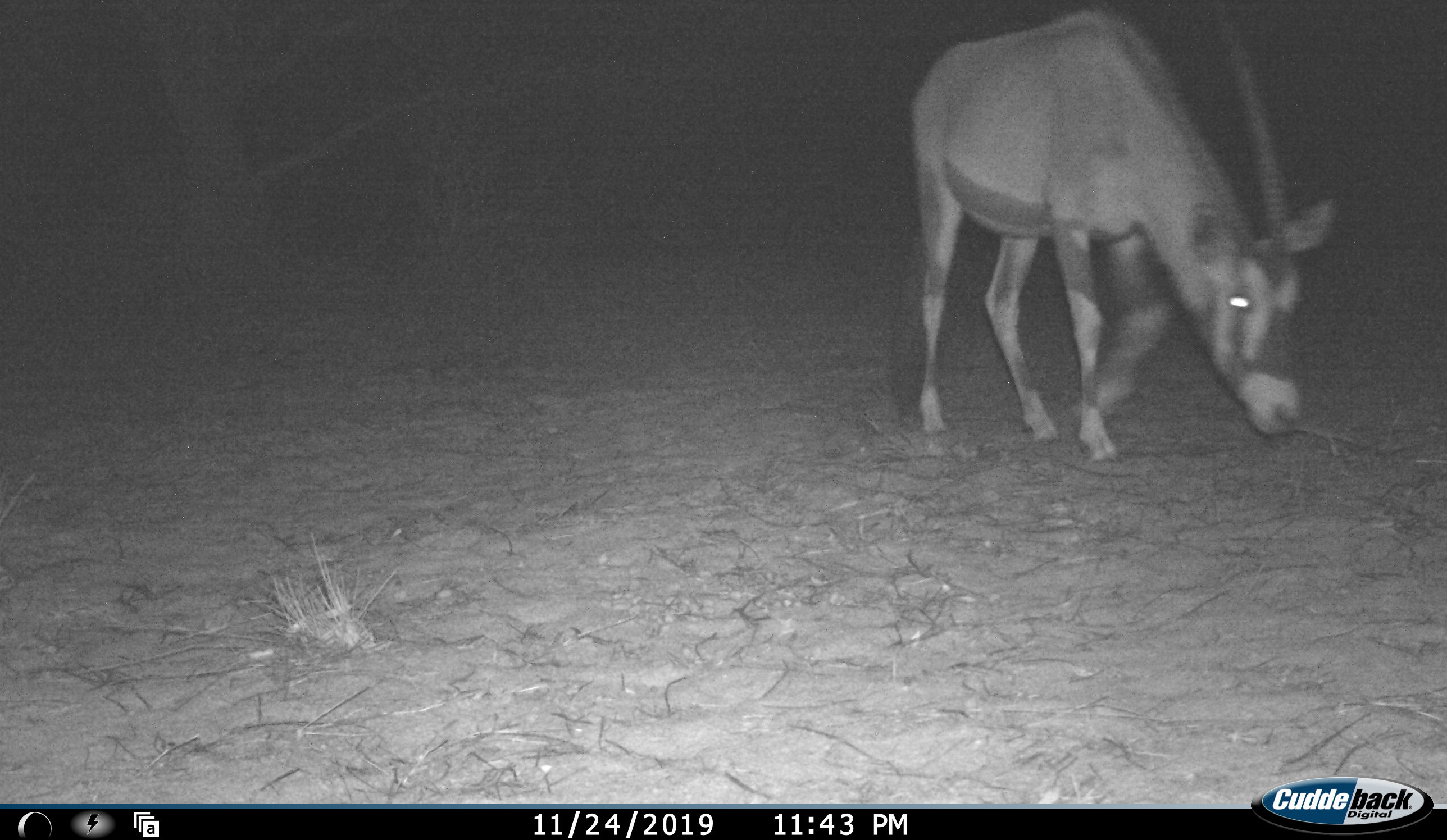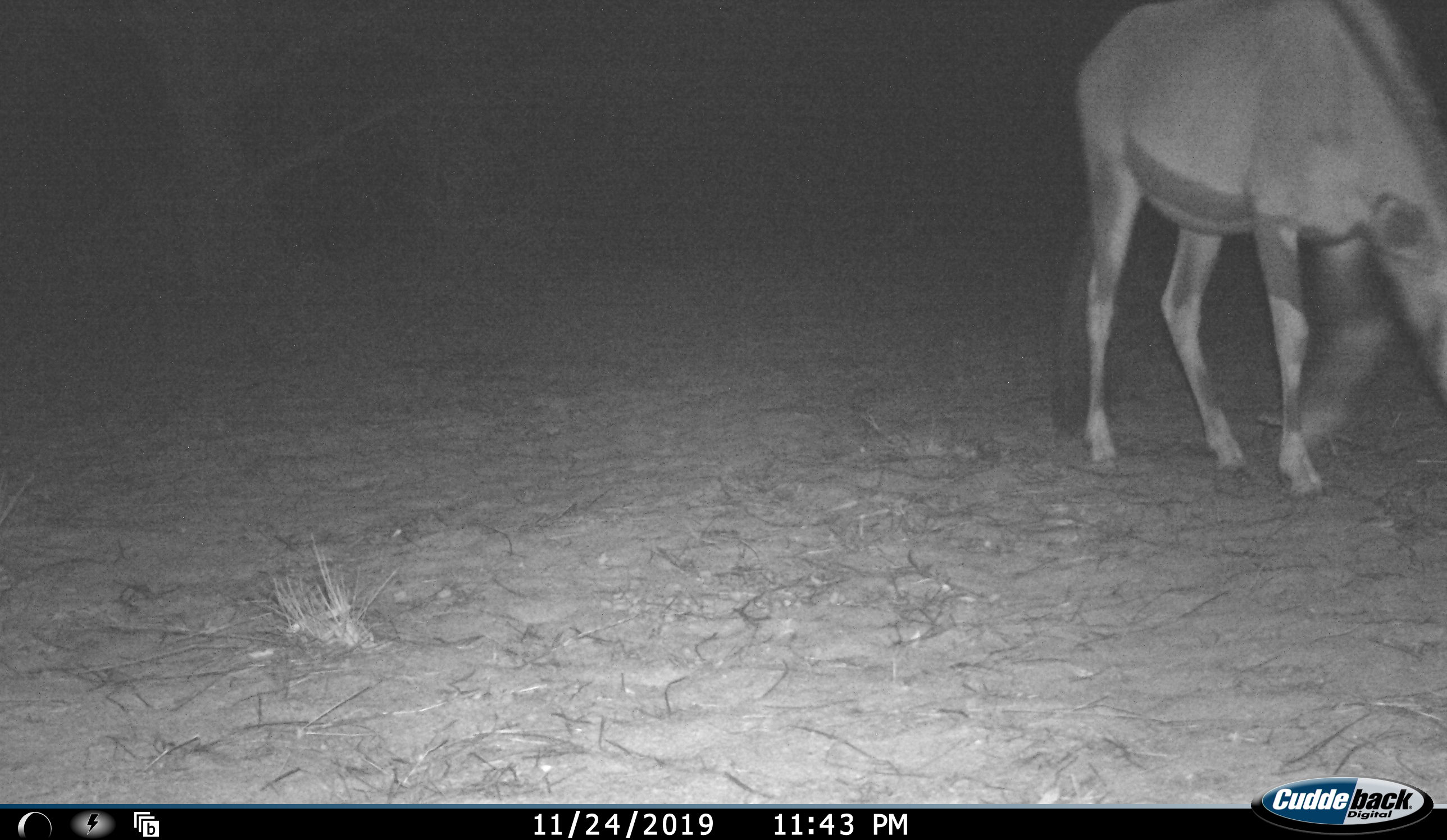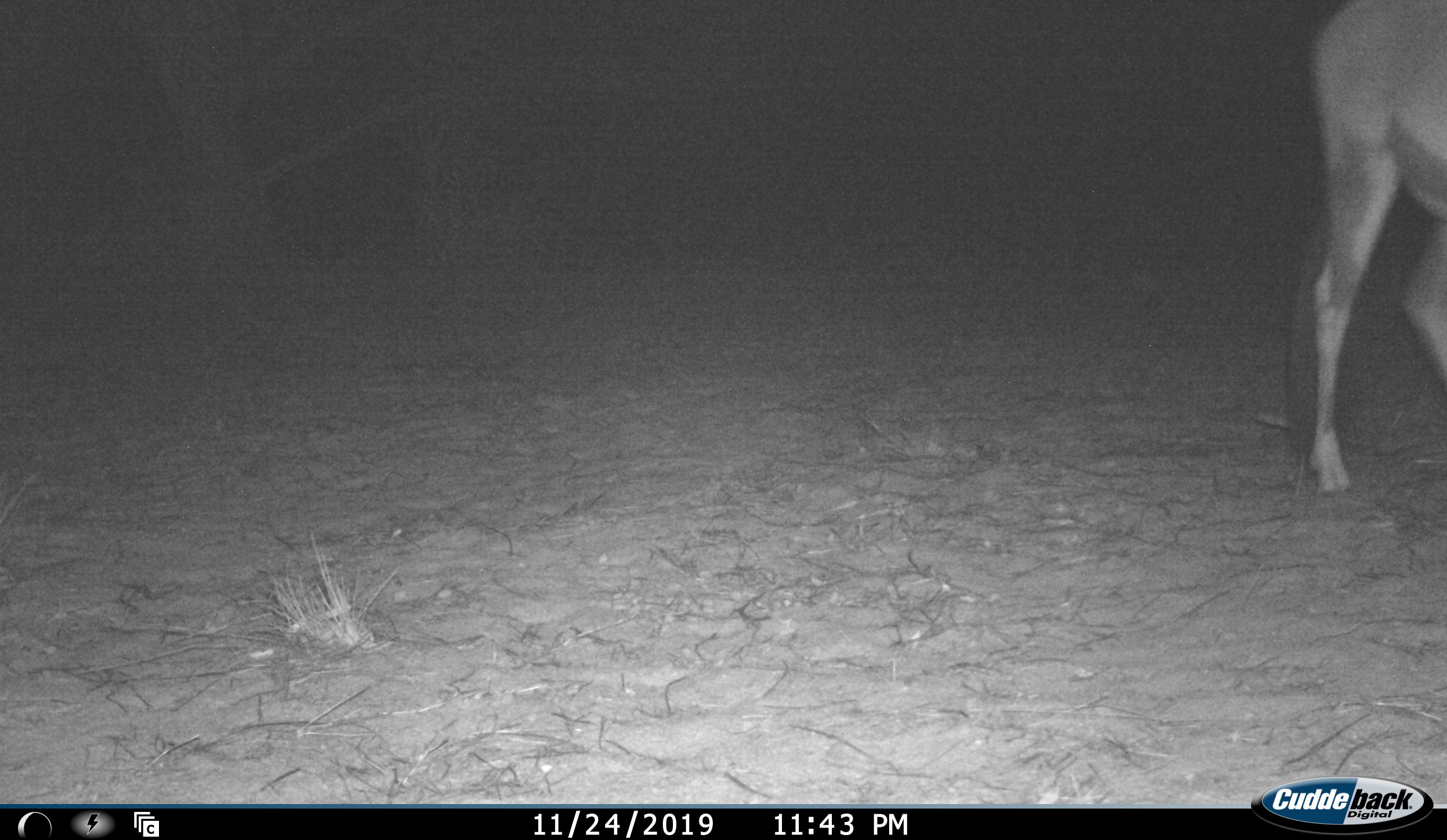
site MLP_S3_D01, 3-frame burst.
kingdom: Animalia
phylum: Chordata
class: Mammalia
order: Artiodactyla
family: Bovidae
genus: Oryx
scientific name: Oryx gazella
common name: gemsbok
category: oryx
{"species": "oryx (gemsbok) (Oryx gazella)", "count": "1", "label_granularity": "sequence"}